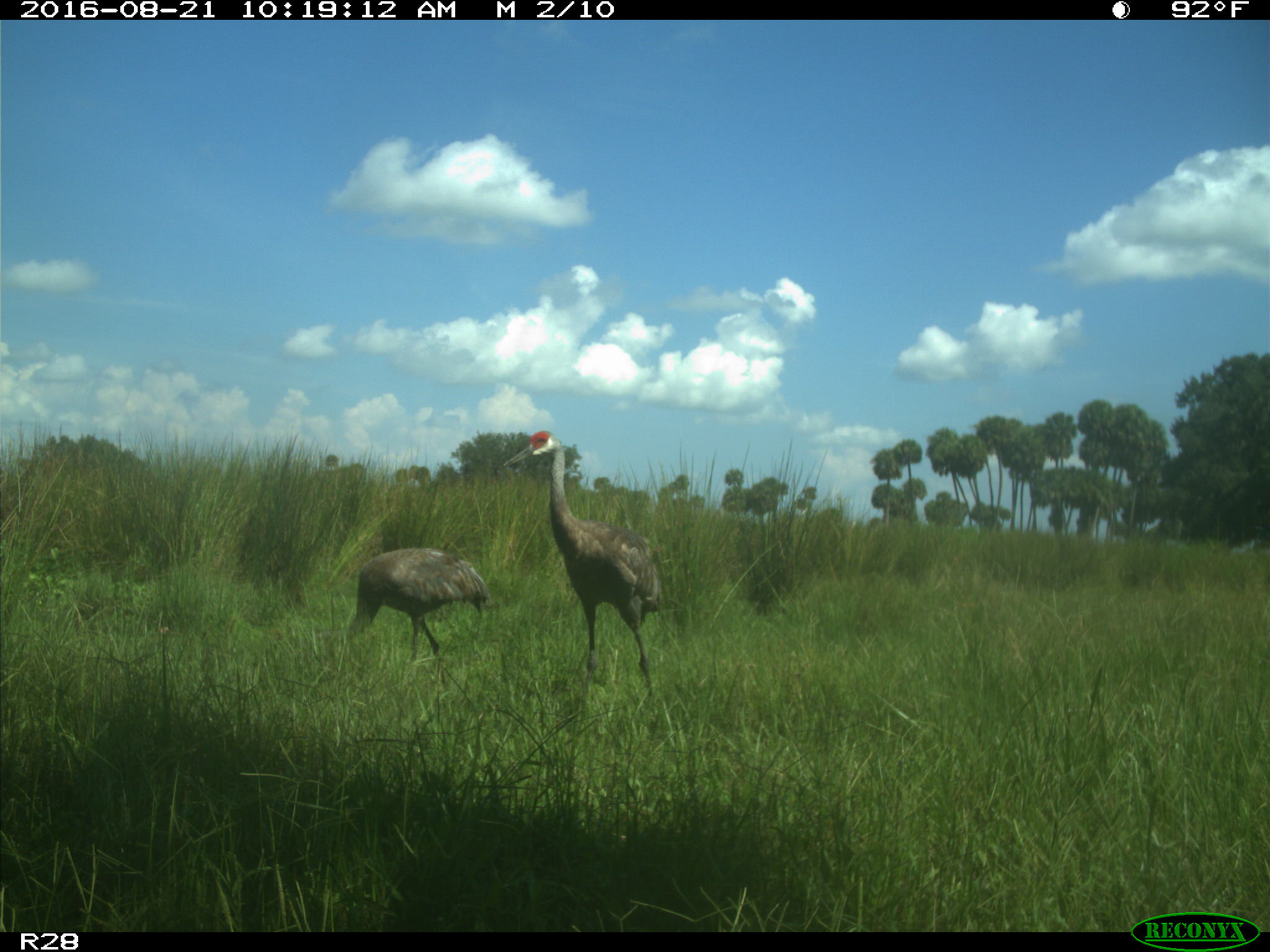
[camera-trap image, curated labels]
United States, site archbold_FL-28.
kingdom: Animalia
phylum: Chordata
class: Aves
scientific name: Aves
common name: birds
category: unidentified bird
Unidentified bird (birds) (Aves).